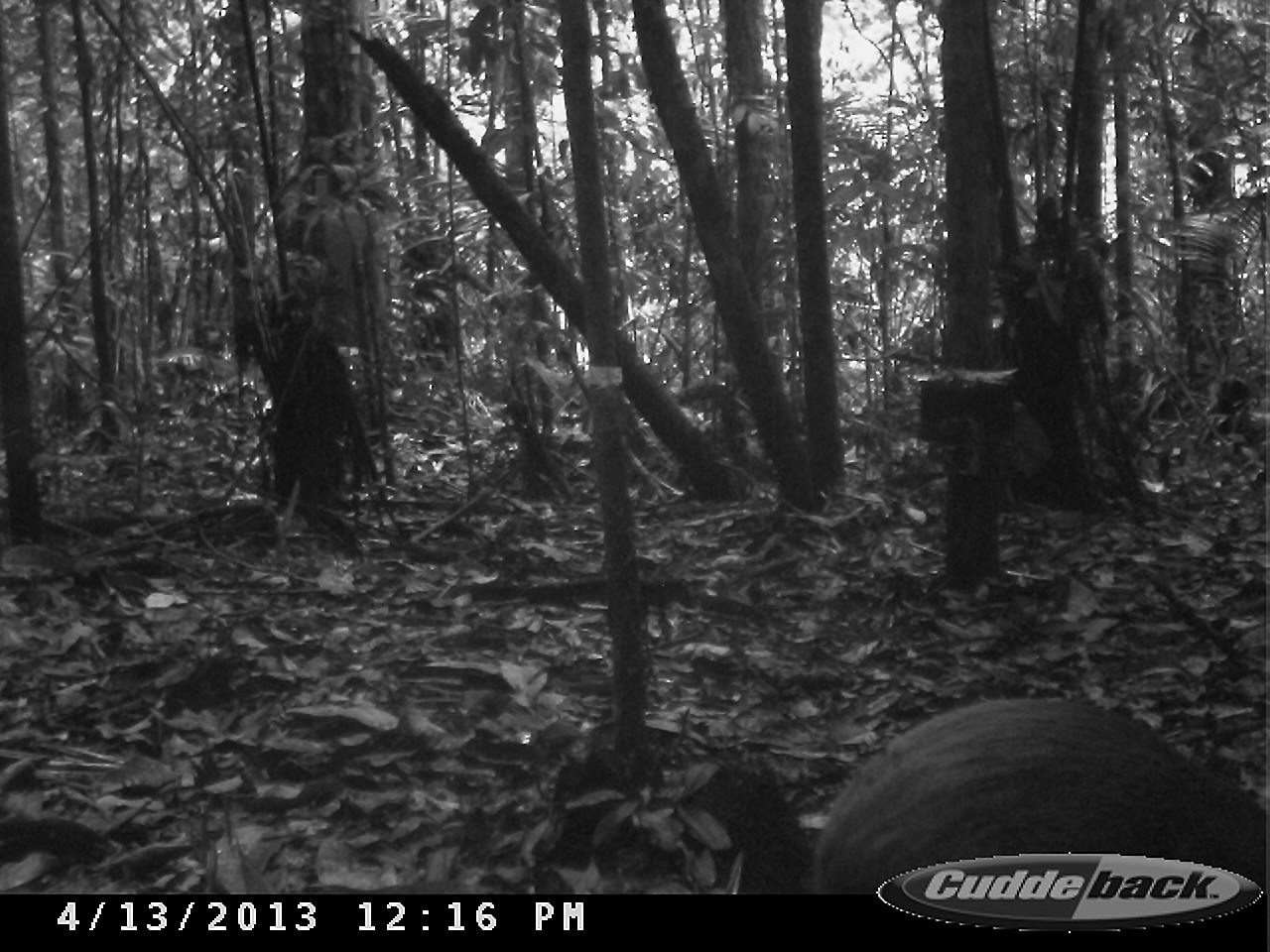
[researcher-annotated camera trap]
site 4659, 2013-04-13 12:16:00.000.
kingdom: Animalia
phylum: Chordata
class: Mammalia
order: Rodentia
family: Dasyproctidae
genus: Dasyprocta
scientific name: Dasyprocta leporina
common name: red-rumped agouti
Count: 1.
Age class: adult.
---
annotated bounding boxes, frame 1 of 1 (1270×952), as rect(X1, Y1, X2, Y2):
dasyprocta leporina: rect(690, 698, 1267, 894)